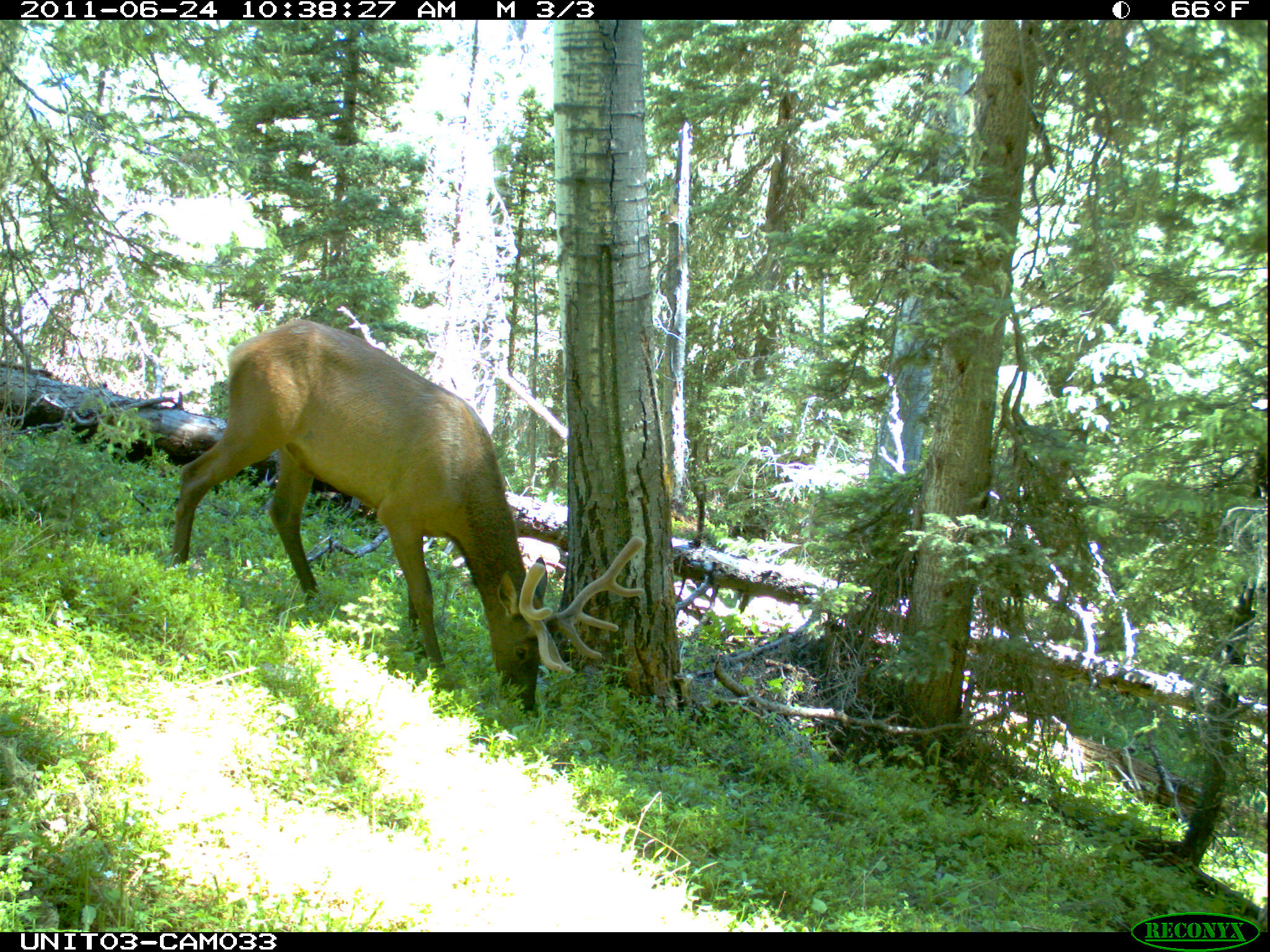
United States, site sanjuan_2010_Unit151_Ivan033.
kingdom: Animalia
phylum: Chordata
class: Mammalia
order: Artiodactyla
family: Cervidae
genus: Cervus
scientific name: Cervus elaphus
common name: red deer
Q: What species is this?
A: Cervus elaphus (red deer).